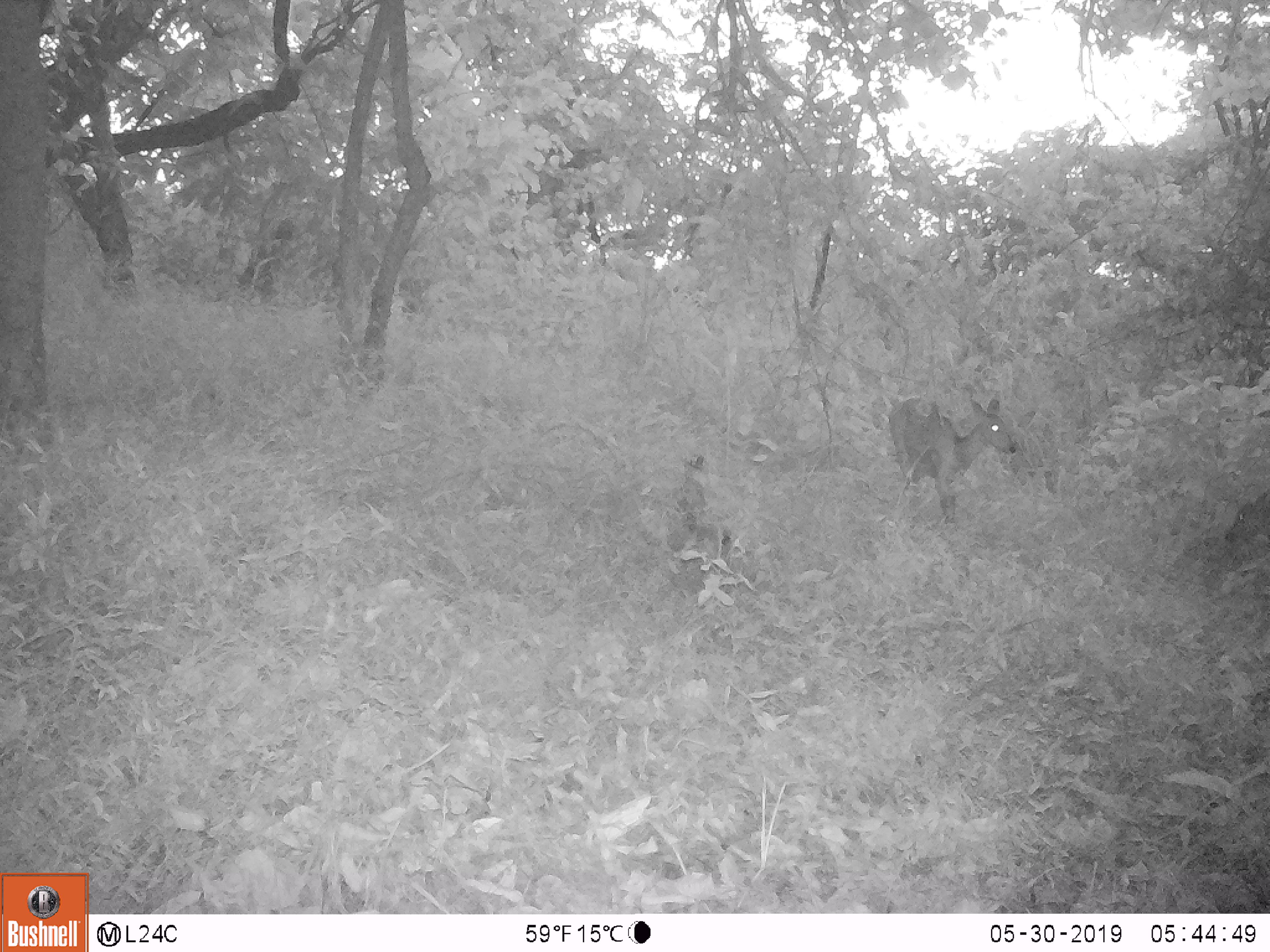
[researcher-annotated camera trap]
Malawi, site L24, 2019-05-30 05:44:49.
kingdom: Animalia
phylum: Chordata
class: Mammalia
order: Artiodactyla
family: Bovidae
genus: Tragelaphus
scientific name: Tragelaphus sylvaticus sylvaticus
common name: cape bushbuck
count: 1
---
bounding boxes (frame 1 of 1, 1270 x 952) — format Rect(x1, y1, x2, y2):
cape bushbuck: Rect(880, 379, 1023, 537)